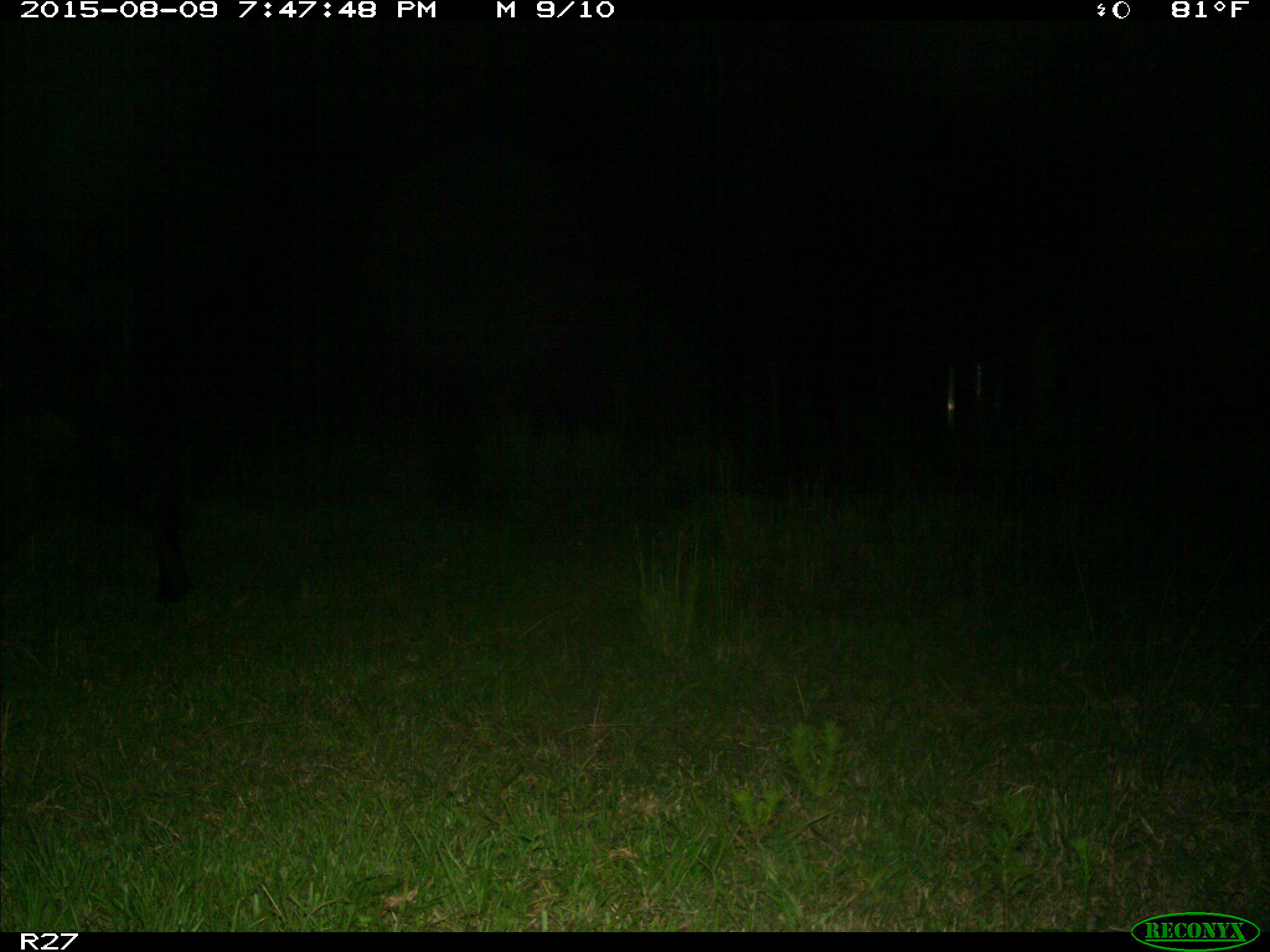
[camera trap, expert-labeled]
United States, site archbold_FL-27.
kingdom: Animalia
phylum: Chordata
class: Mammalia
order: Artiodactyla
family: Bovidae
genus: Bos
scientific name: Bos taurus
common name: domestic cow